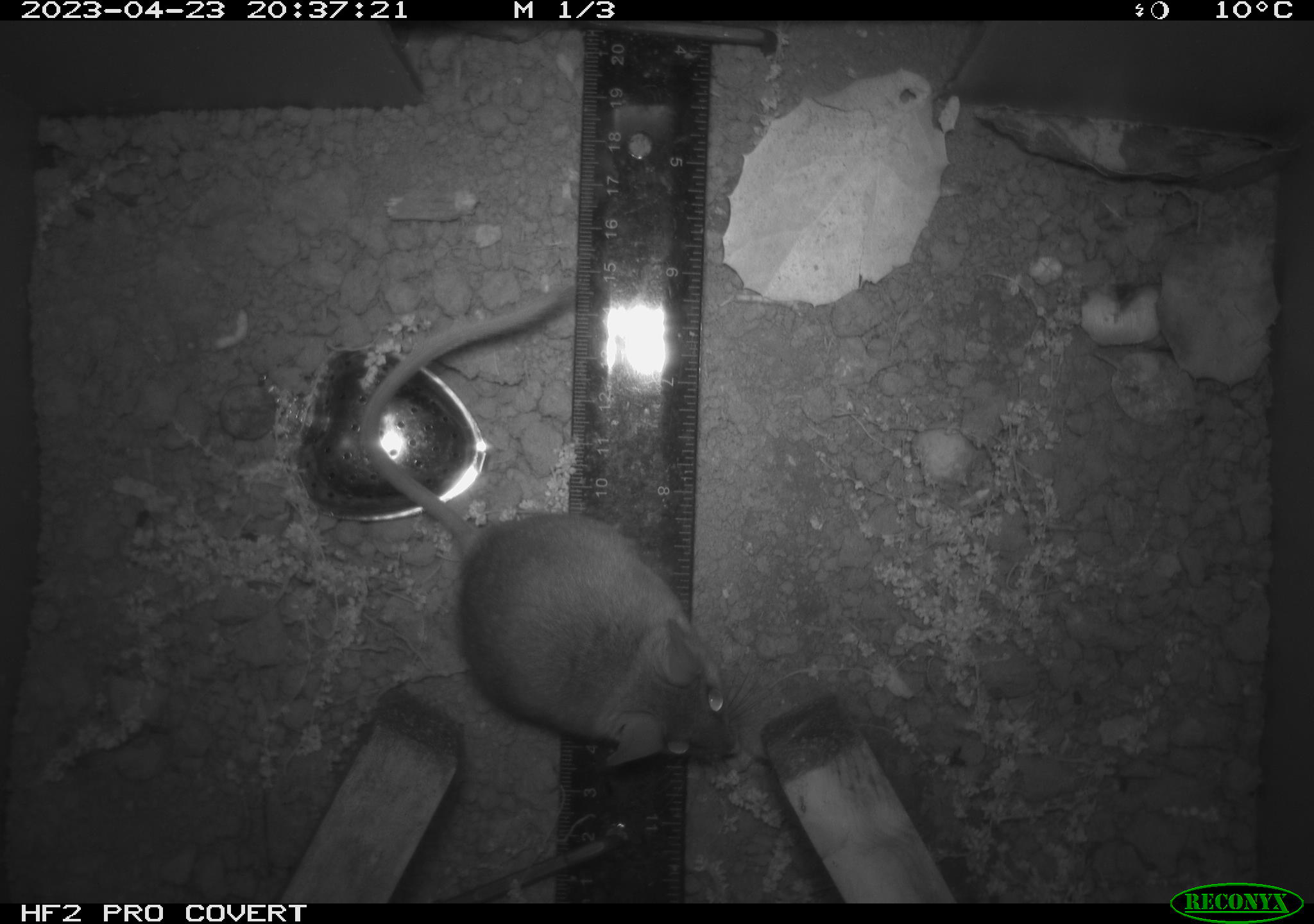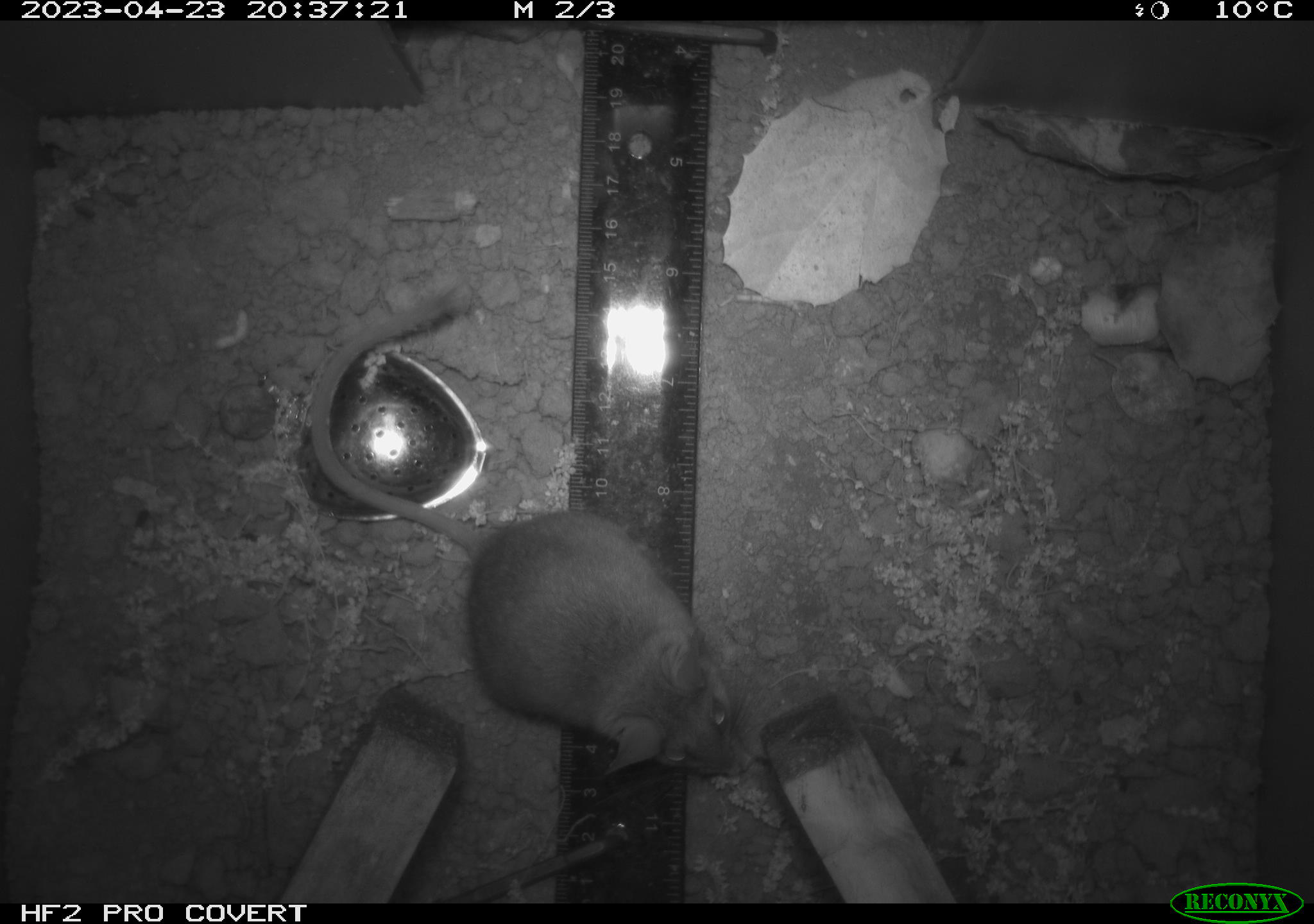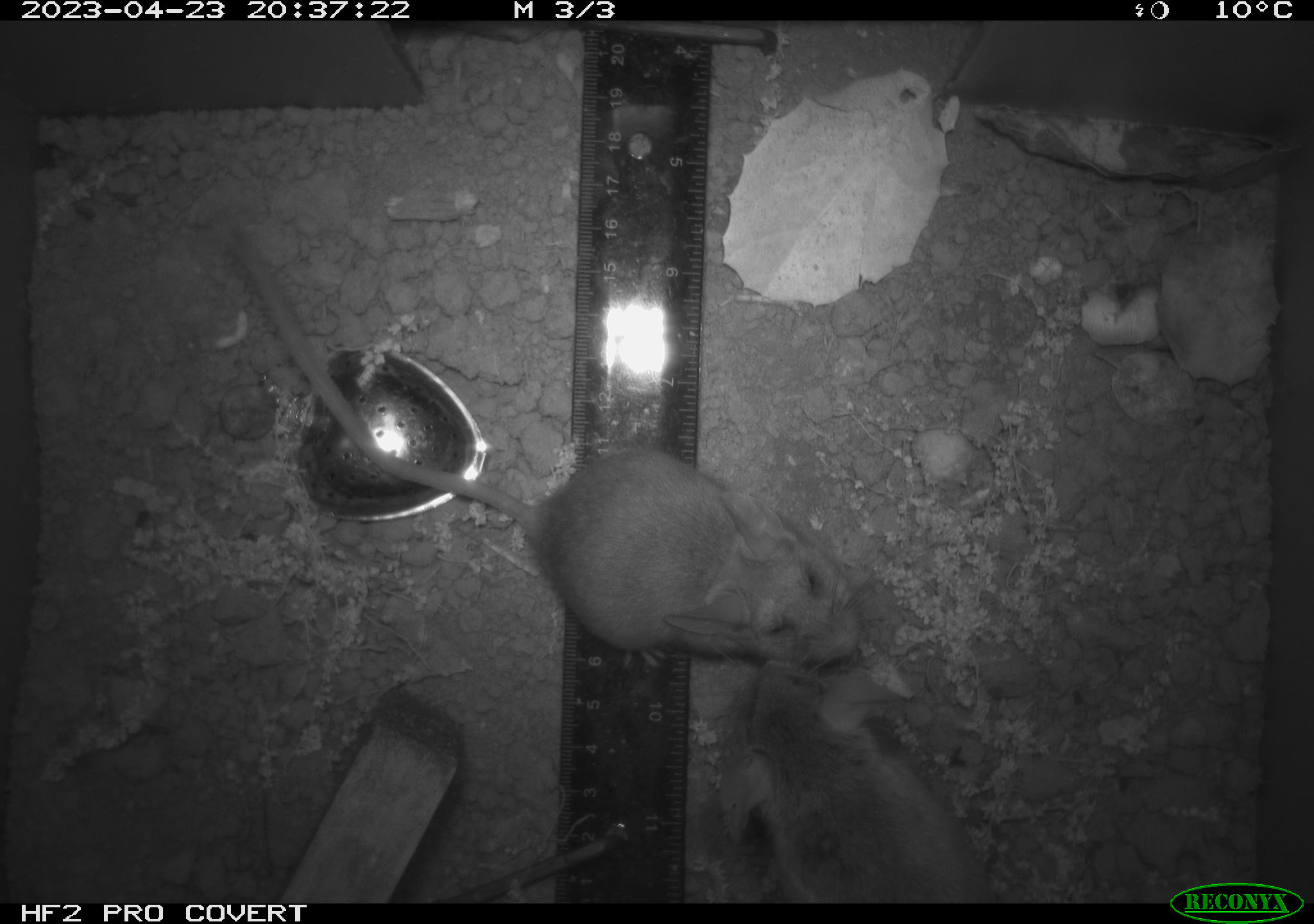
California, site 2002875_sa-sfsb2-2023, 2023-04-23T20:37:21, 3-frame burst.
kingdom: Animalia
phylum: Chordata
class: Mammalia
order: Rodentia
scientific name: Rodentia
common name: mouse species